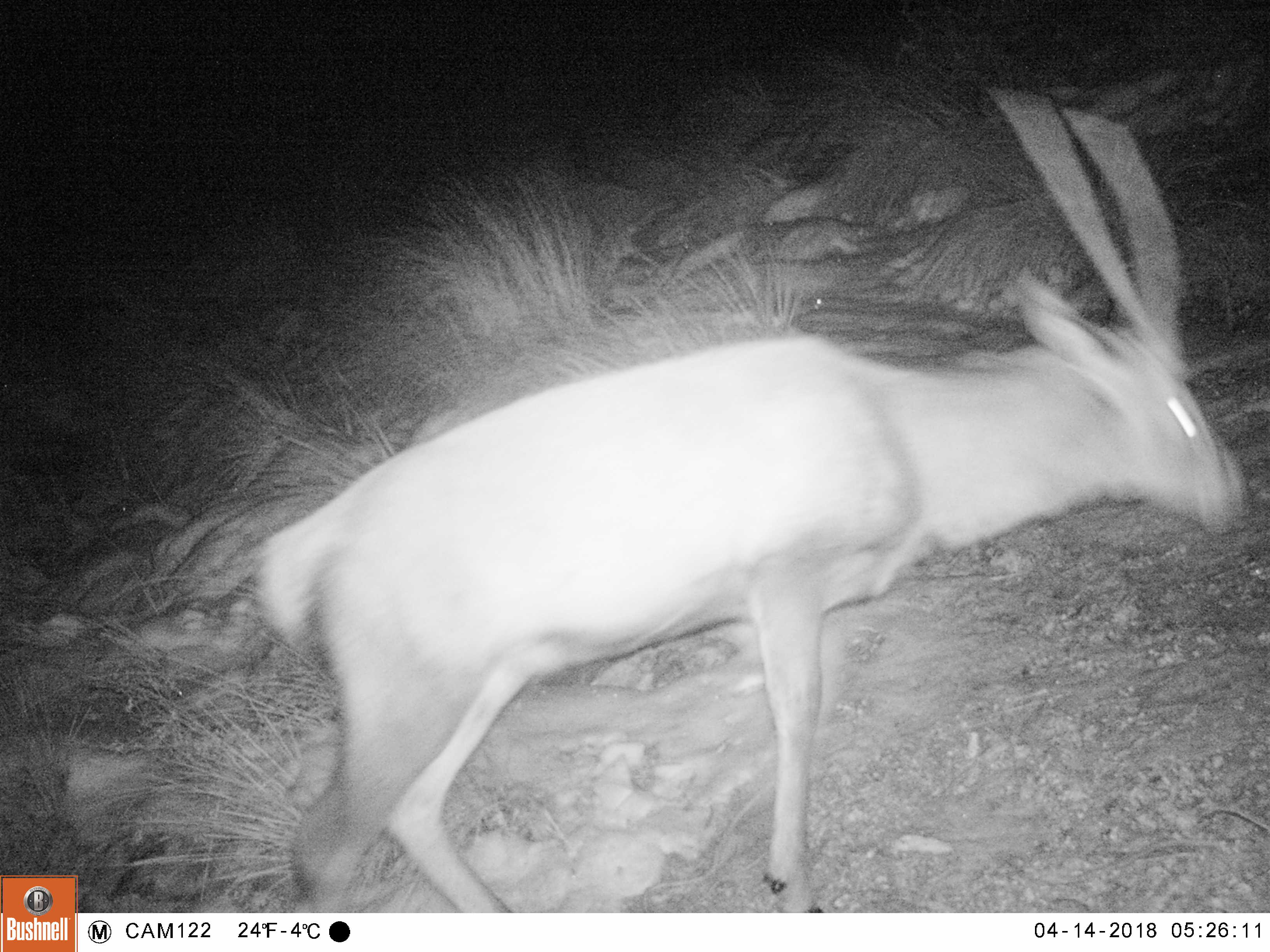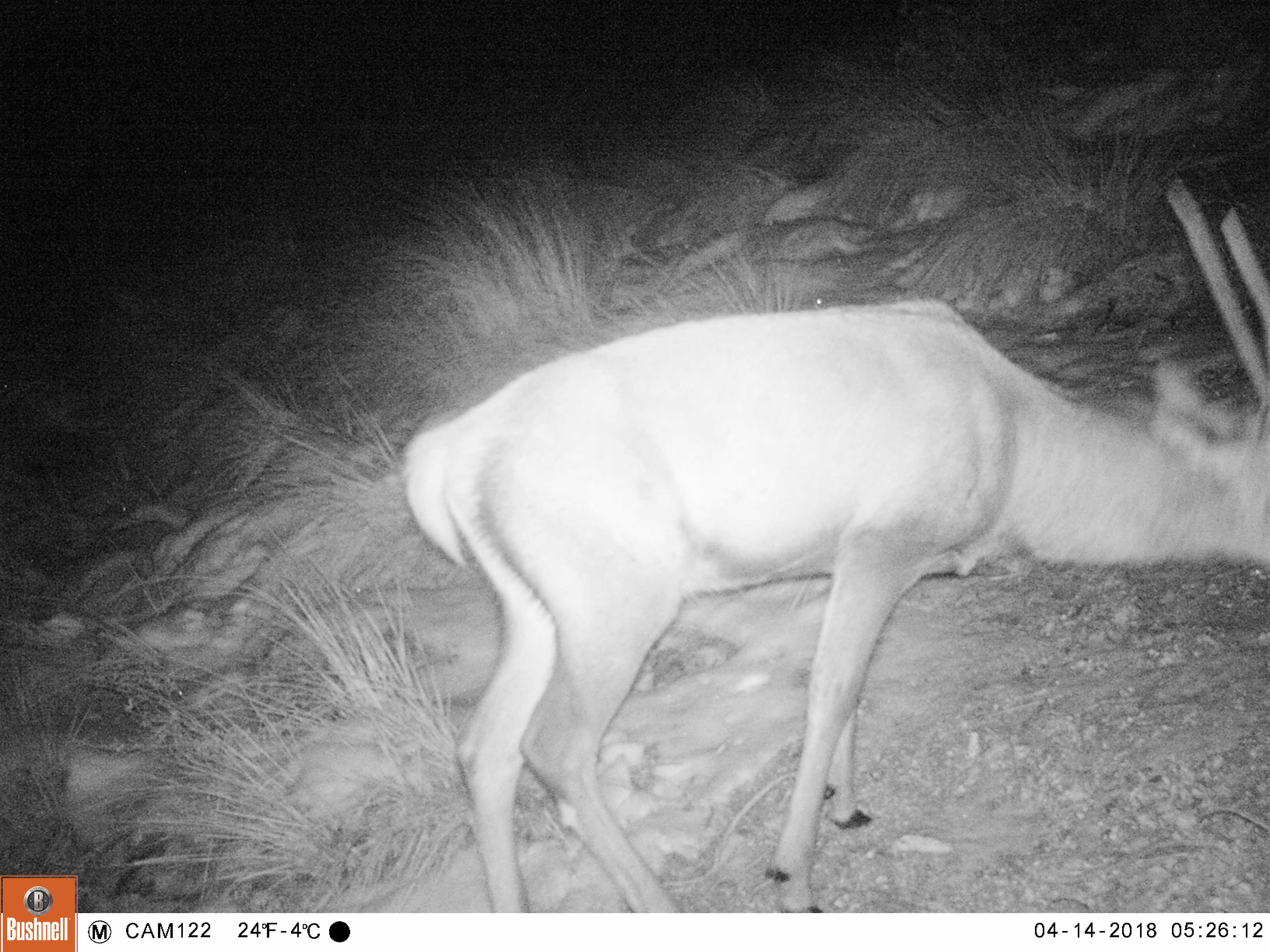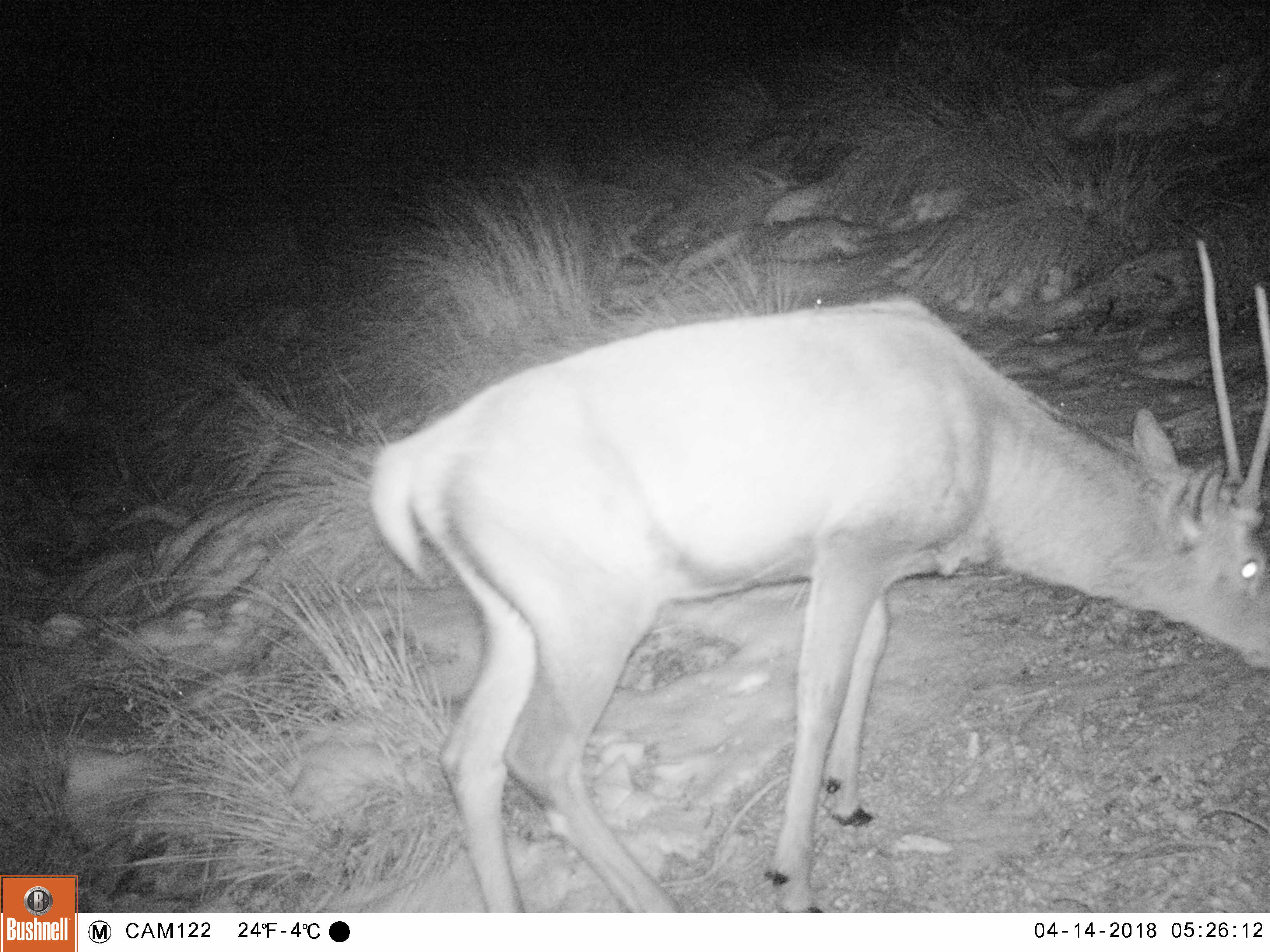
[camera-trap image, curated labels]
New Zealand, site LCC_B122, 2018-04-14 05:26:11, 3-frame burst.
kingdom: Animalia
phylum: Chordata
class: Mammalia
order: Artiodactyla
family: Cervidae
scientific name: Cervidae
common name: deer